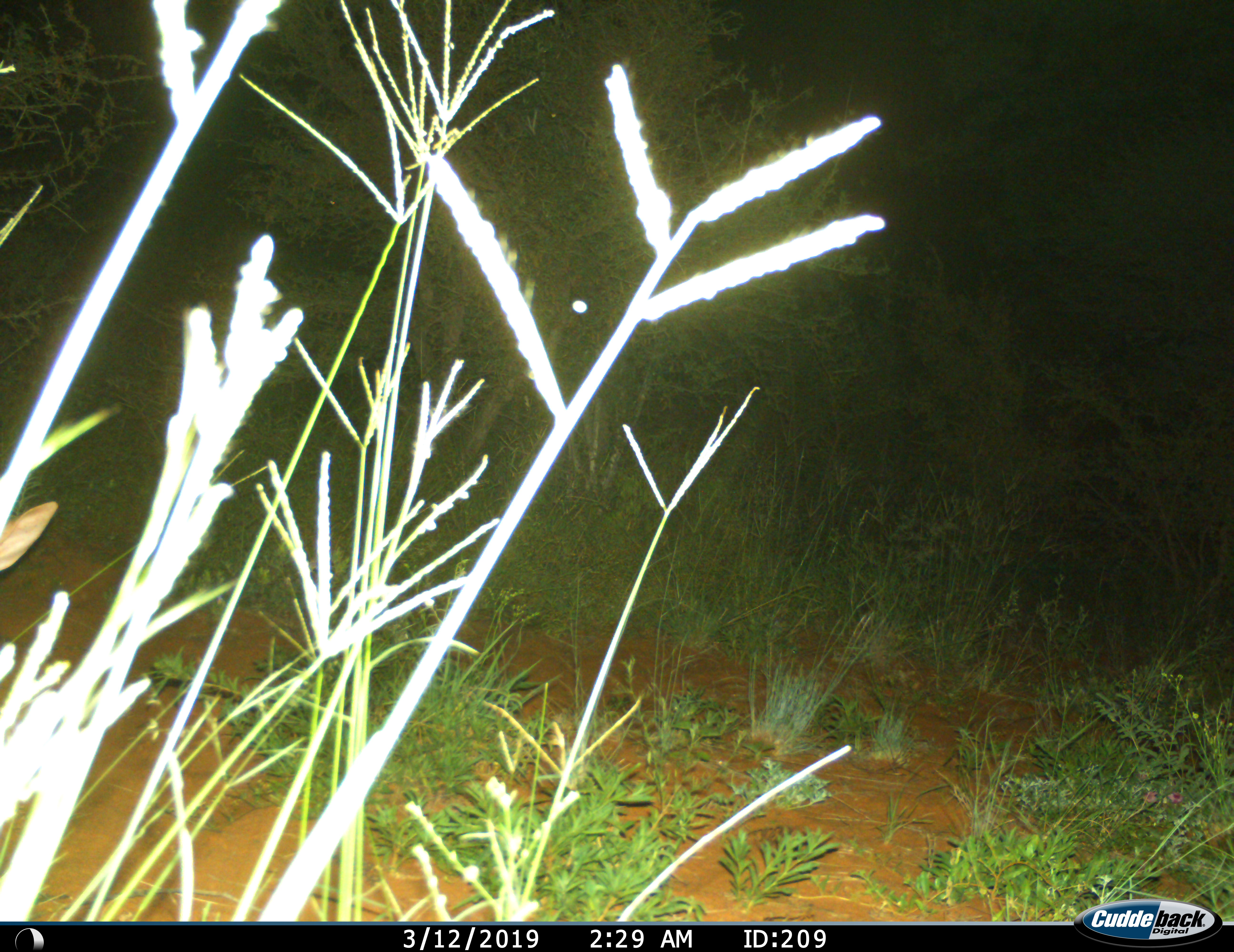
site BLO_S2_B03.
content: unidentified animal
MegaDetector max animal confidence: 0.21